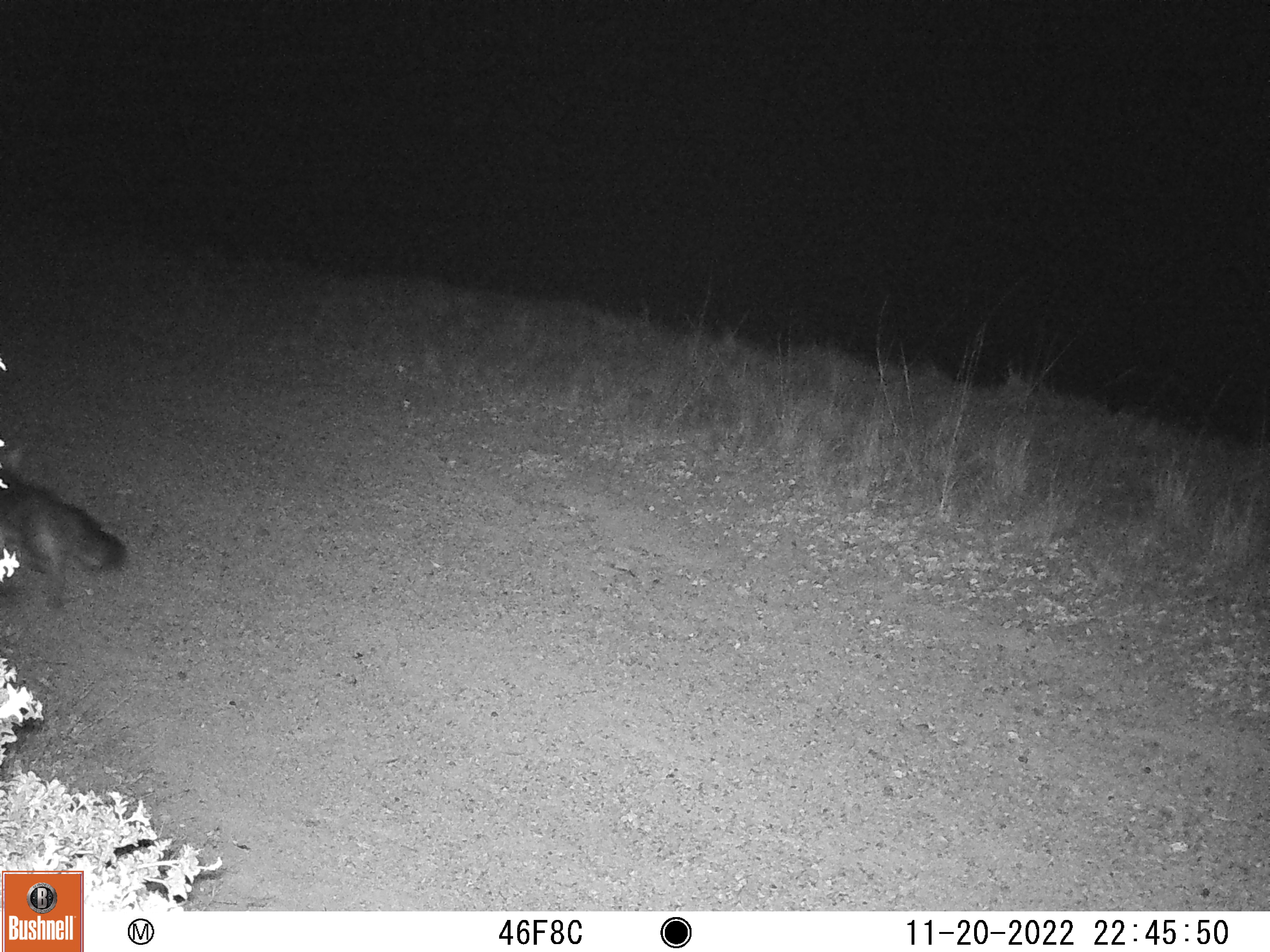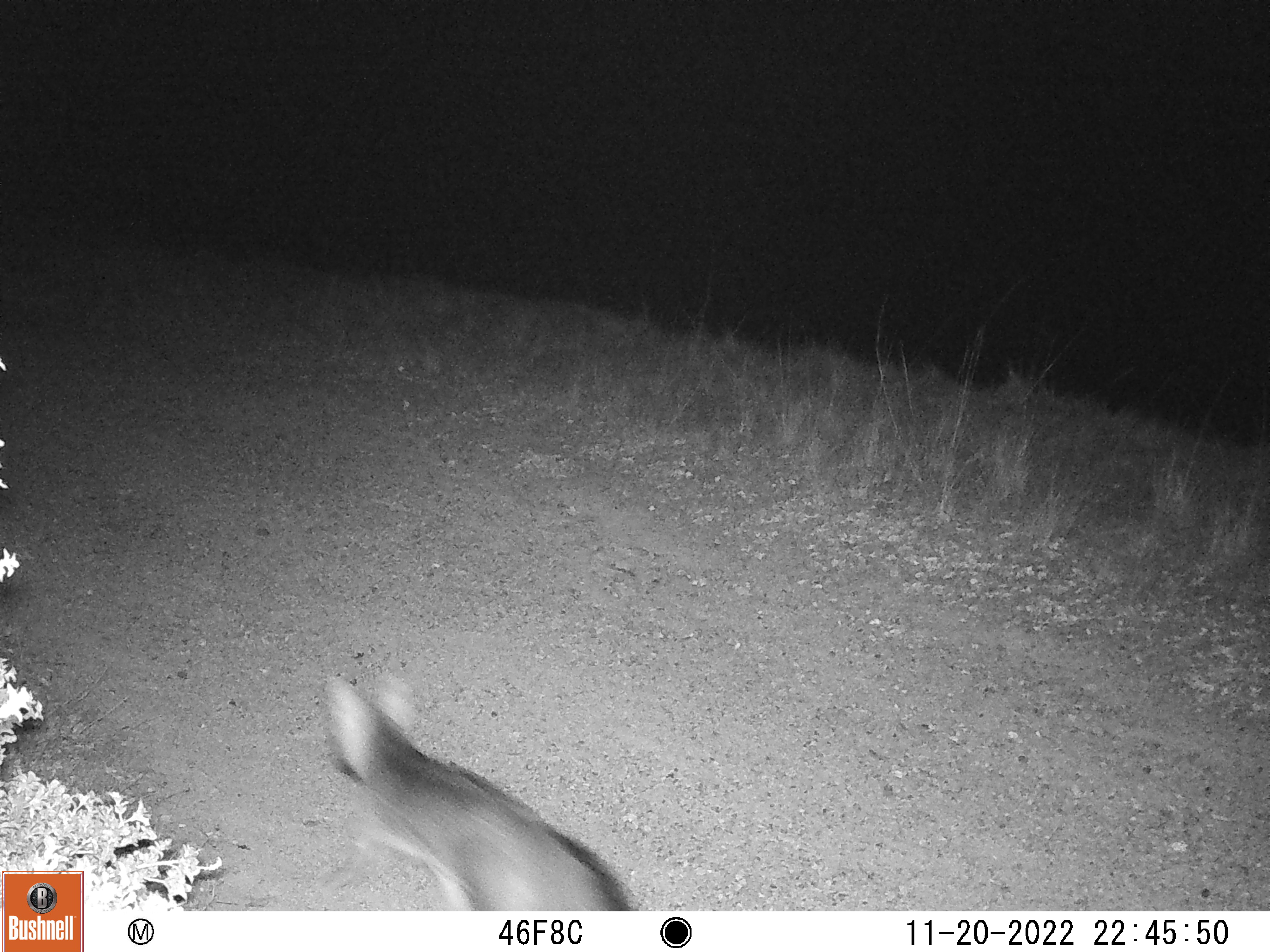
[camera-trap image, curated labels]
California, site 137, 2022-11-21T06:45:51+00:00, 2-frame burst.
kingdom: Animalia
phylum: Chordata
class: Mammalia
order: Carnivora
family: Canidae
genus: Urocyon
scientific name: Urocyon cinereoargenteus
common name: gray fox